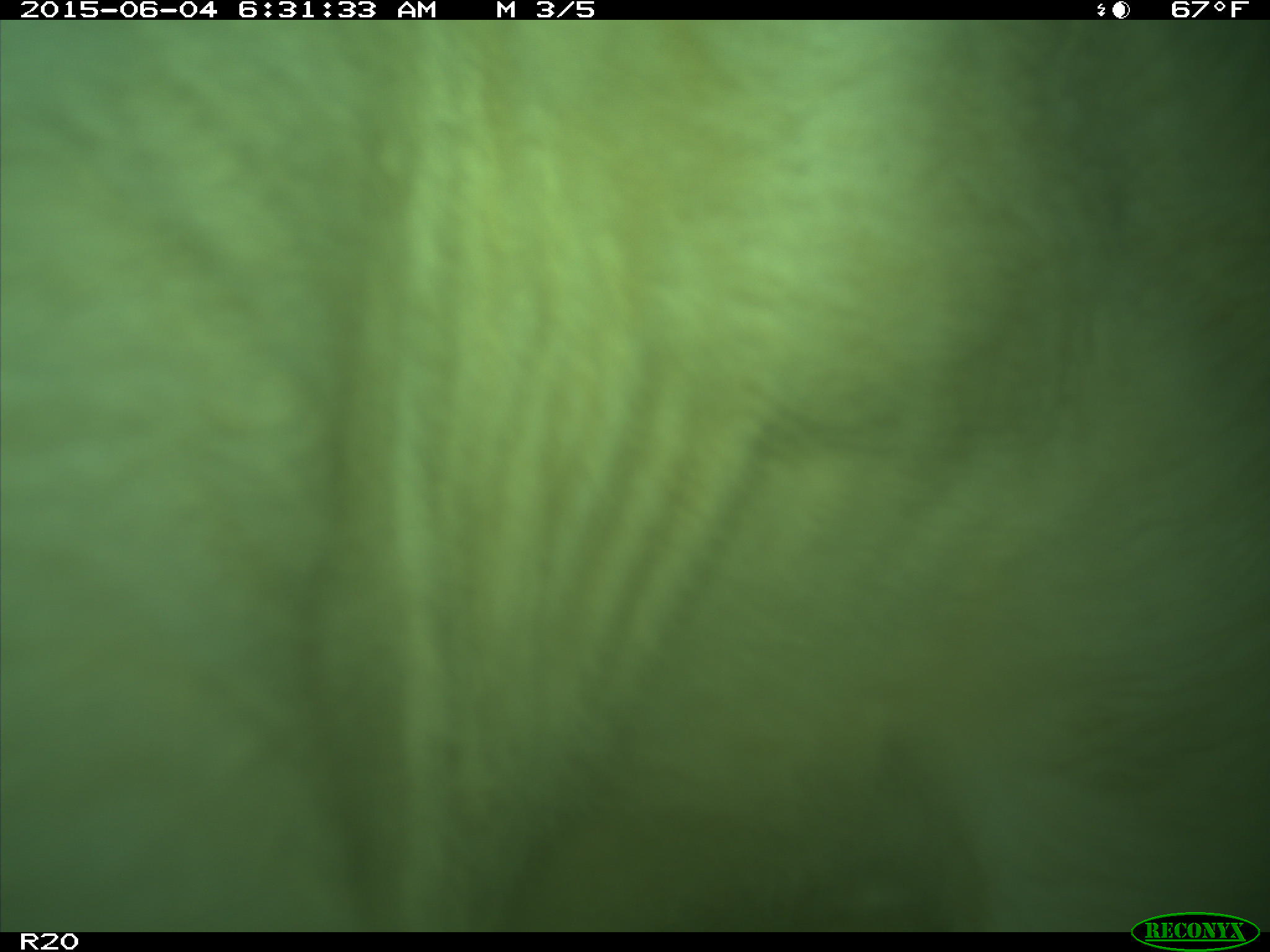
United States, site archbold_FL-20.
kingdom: Animalia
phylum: Chordata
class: Mammalia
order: Artiodactyla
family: Bovidae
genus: Bos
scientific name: Bos taurus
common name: domestic cow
Bos taurus (domestic cow).